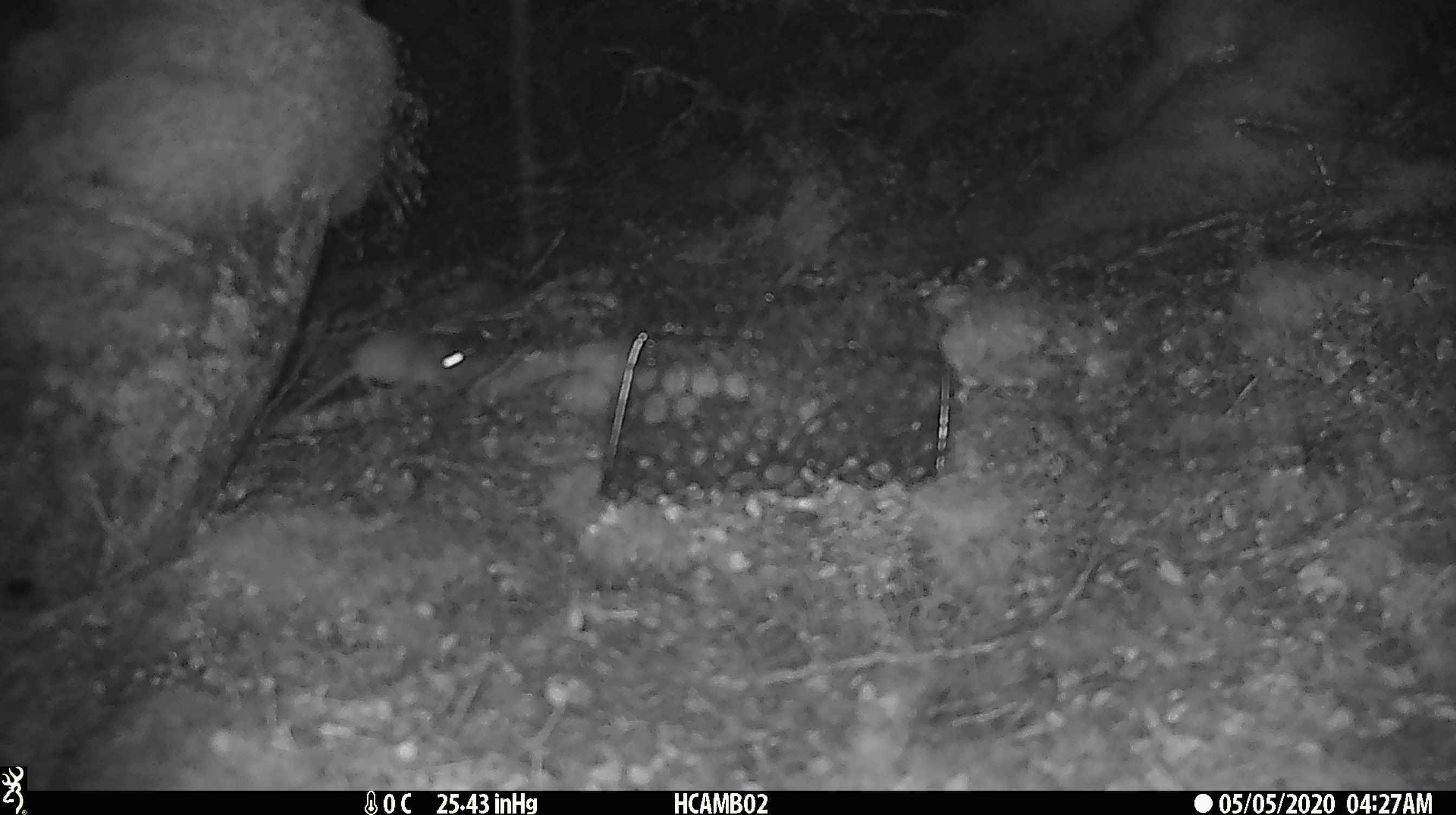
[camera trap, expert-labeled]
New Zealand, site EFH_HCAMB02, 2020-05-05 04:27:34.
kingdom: Animalia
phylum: Chordata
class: Mammalia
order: Rodentia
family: Muridae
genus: Mus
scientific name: Mus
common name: mouse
Mouse (Mus).